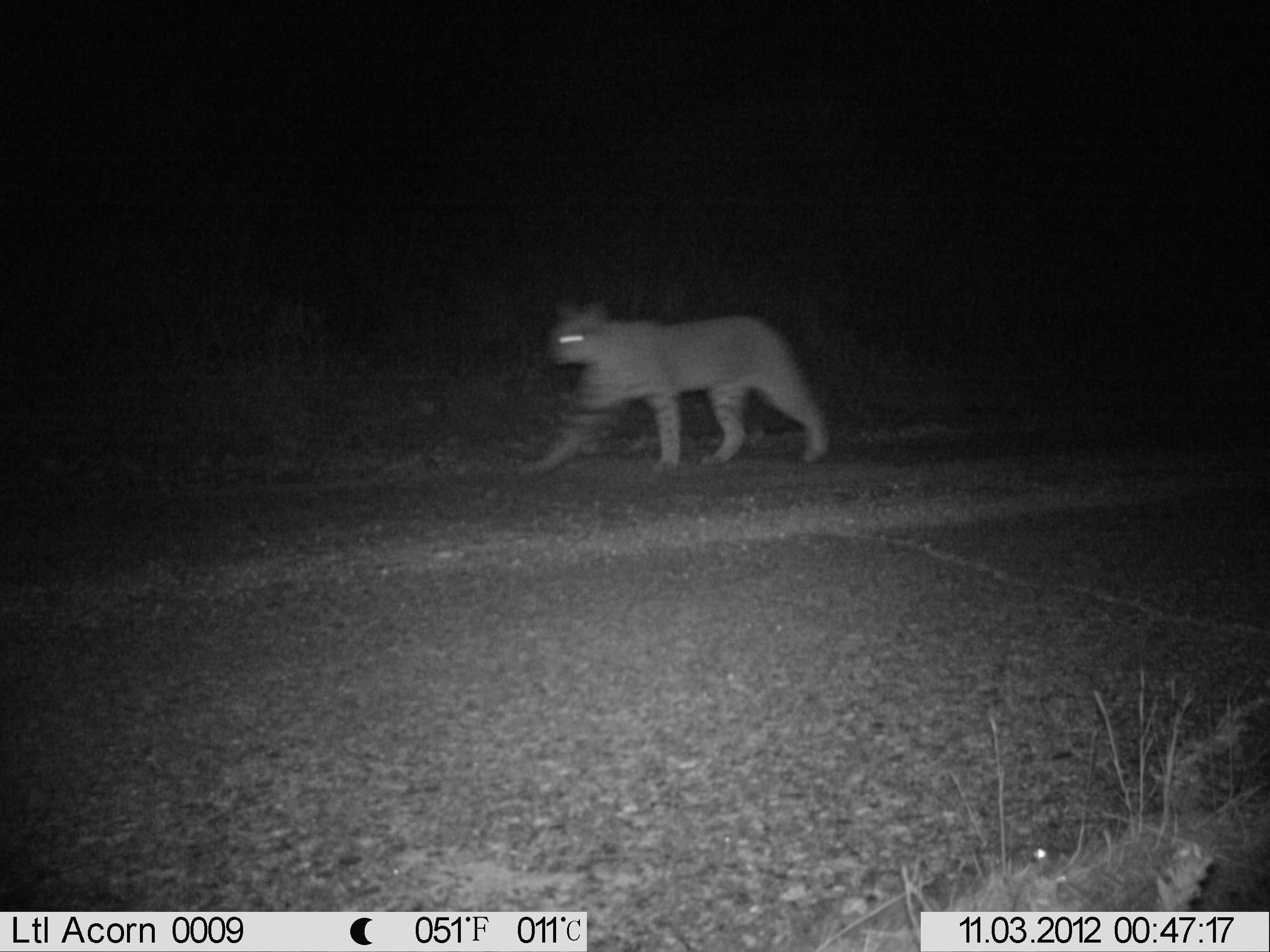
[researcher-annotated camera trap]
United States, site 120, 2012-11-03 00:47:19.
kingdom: Animalia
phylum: Chordata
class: Mammalia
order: Carnivora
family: Felidae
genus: Lynx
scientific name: Lynx rufus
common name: bobcat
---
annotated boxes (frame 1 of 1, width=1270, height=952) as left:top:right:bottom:
bobcat: 521:292:835:495